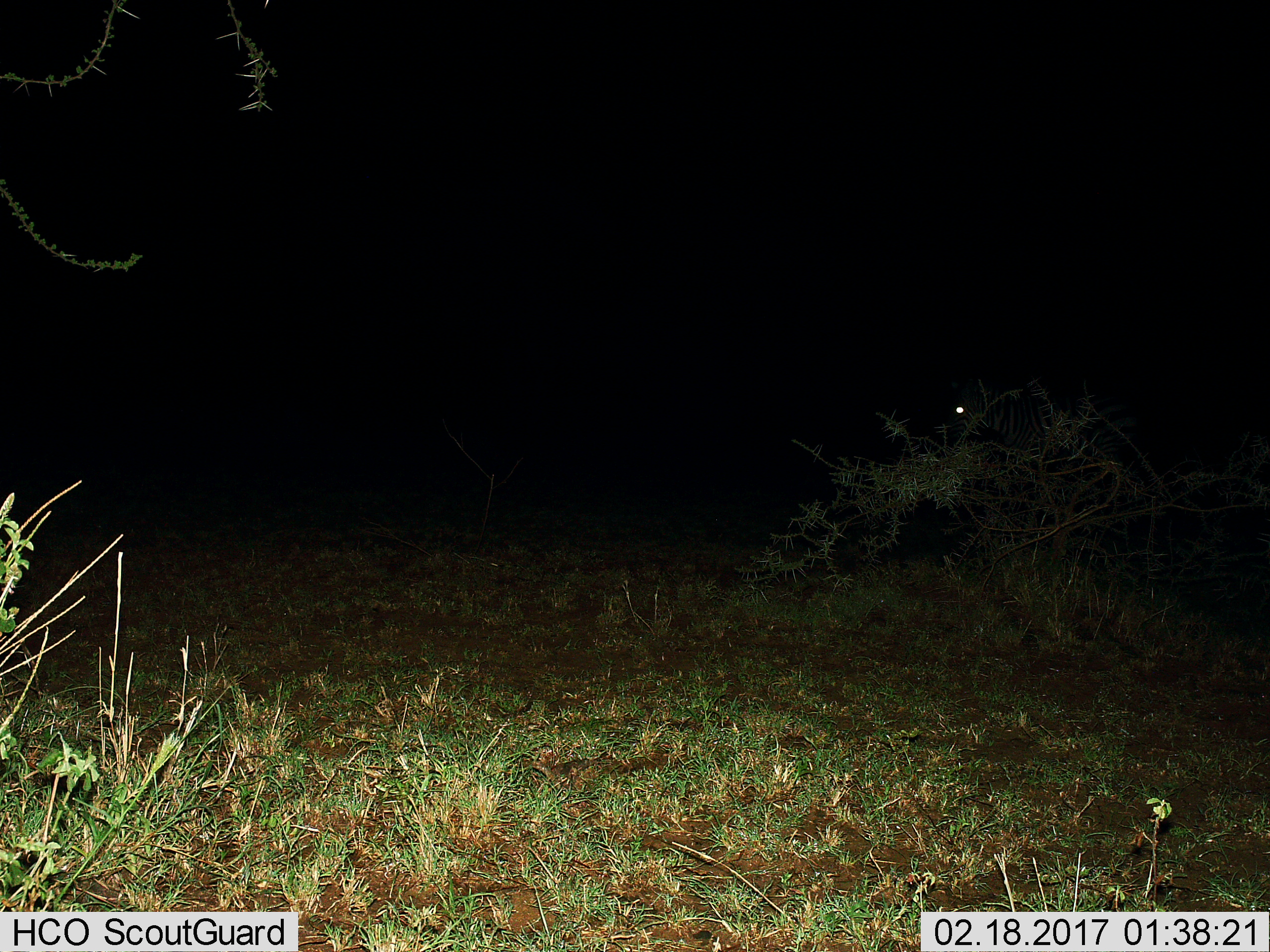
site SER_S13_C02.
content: unidentified animal